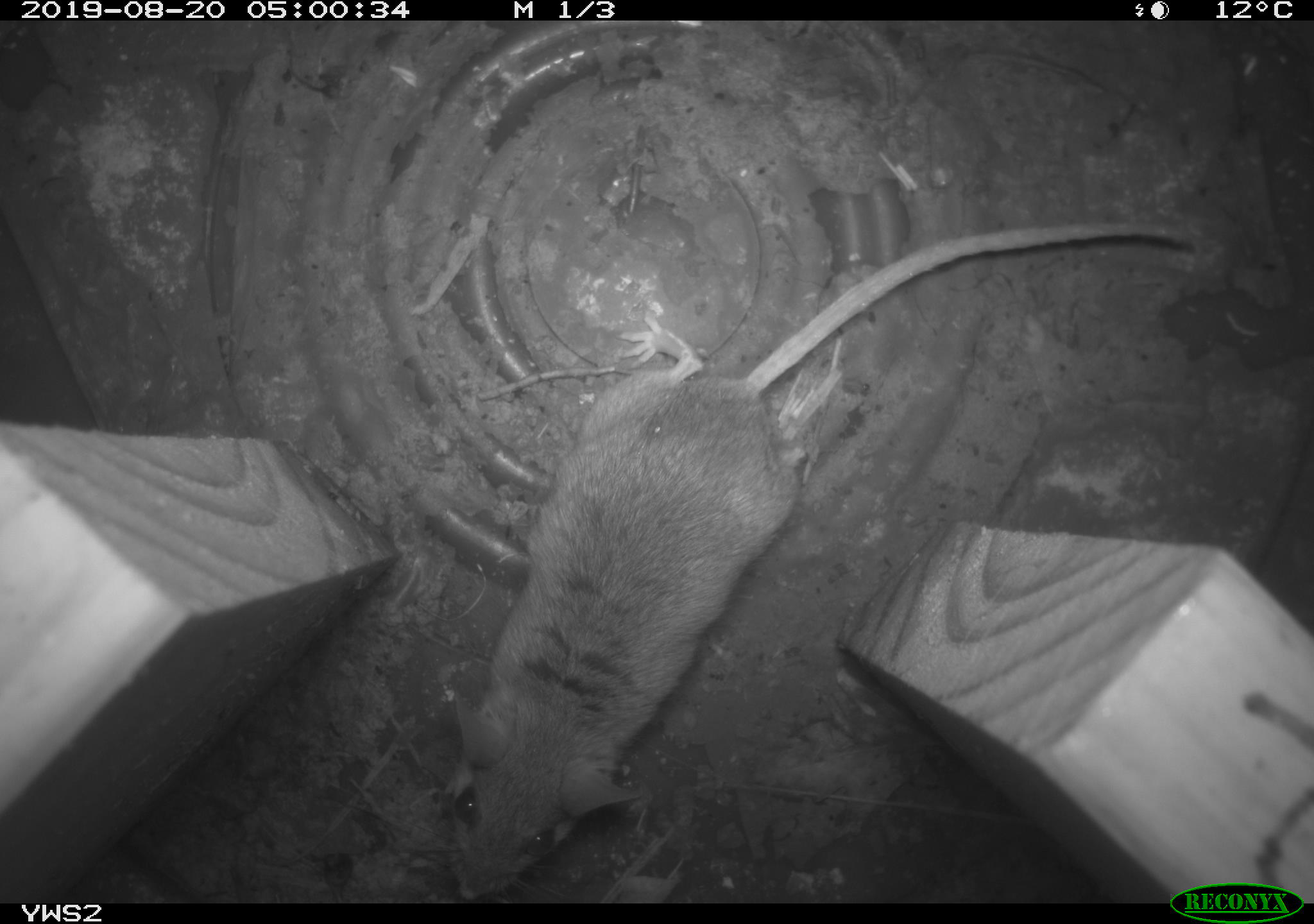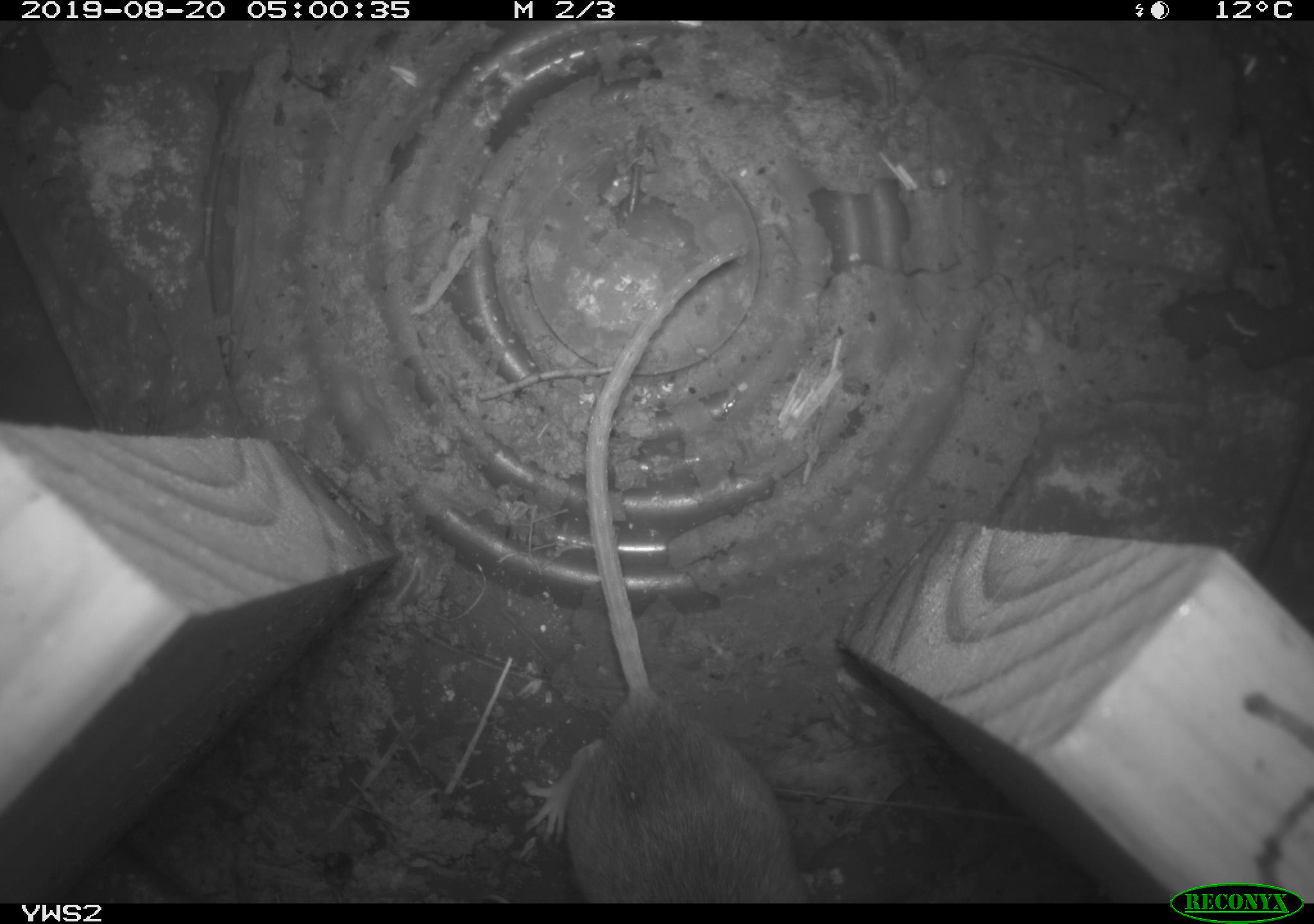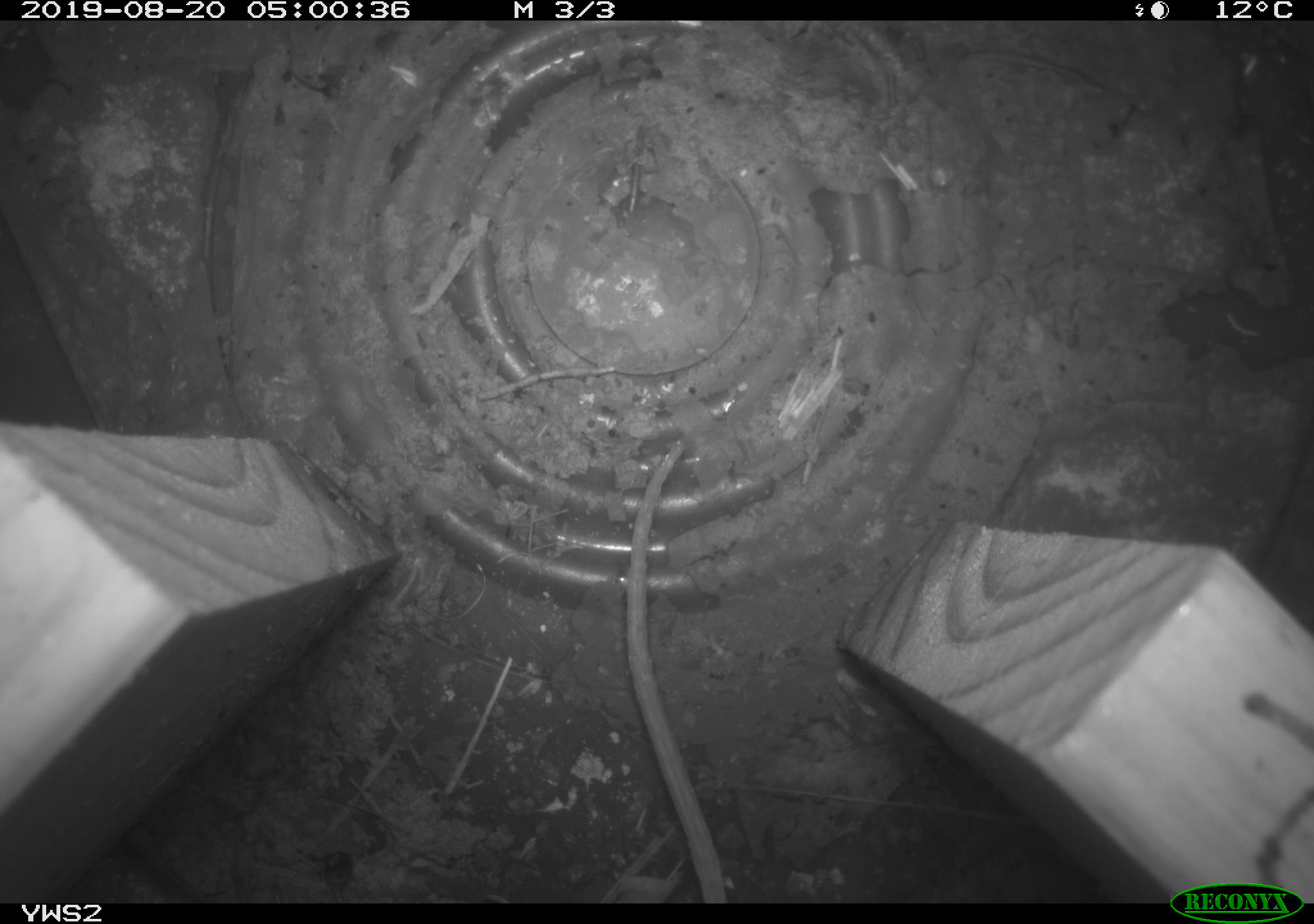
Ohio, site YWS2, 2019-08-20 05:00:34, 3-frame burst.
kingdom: Animalia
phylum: Chordata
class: Mammalia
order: Rodentia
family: Cricetidae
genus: Peromyscus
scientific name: Peromyscus leucopus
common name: white-footed mouse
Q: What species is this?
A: White-footed mouse (Peromyscus leucopus).